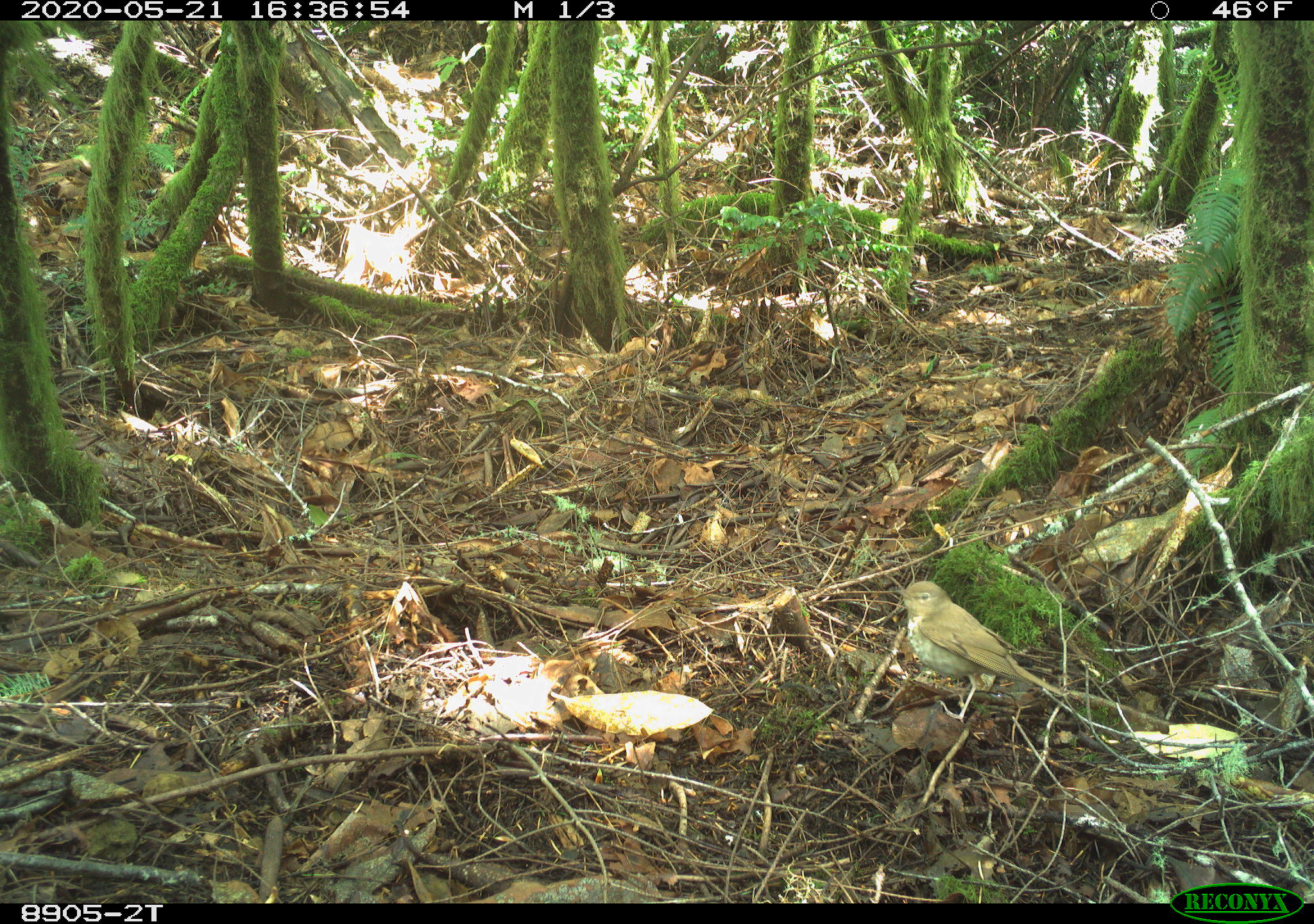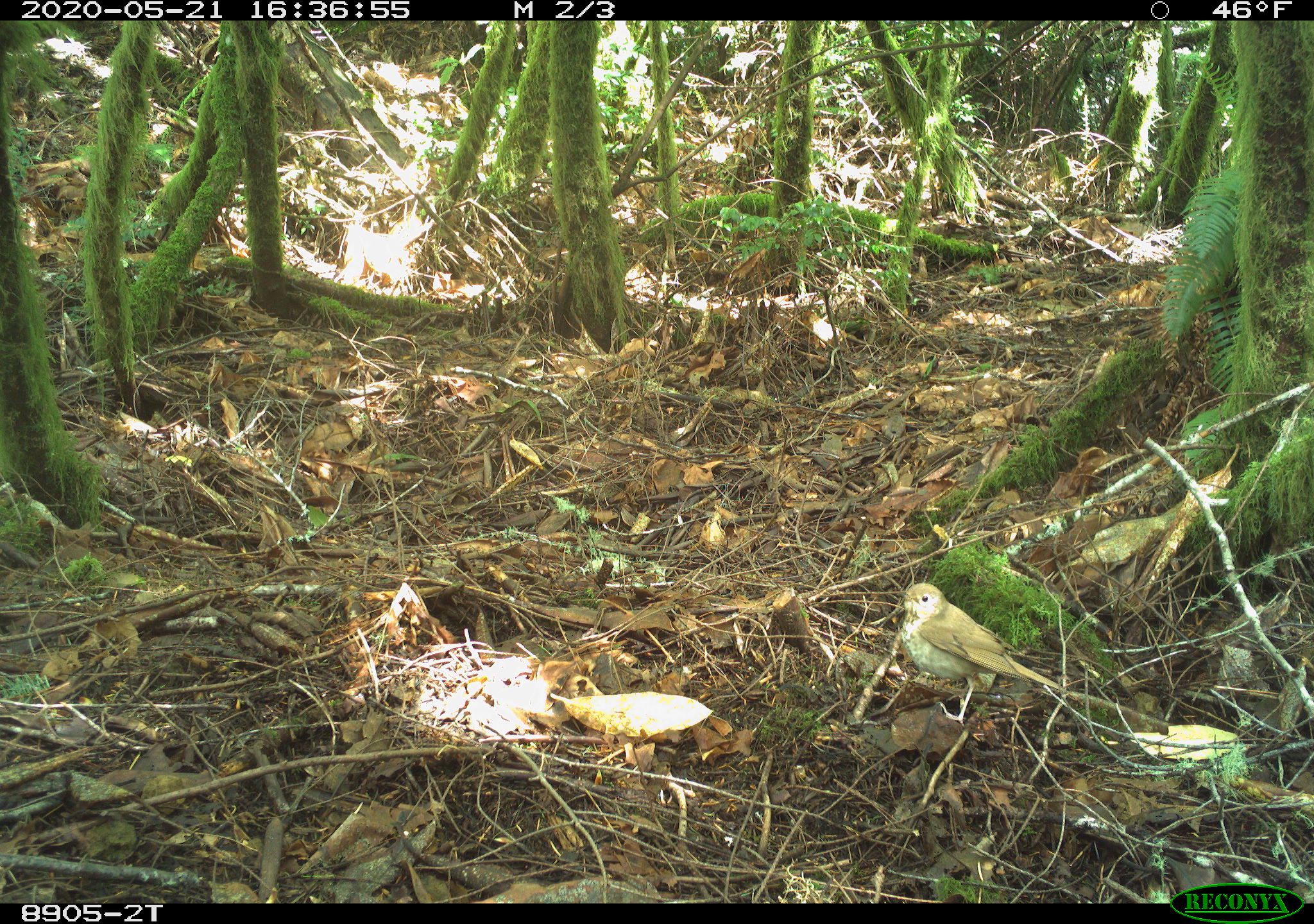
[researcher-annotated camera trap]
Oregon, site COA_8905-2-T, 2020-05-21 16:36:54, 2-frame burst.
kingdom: Animalia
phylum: Chordata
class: Aves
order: Passeriformes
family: Turdidae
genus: Catharus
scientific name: Catharus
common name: brown thrushes and nightingale-thrushes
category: catharus species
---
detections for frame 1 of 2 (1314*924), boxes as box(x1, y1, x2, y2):
catharus species: box(887, 574, 1078, 733)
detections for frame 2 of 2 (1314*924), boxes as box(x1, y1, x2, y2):
catharus species: box(895, 579, 1082, 725)